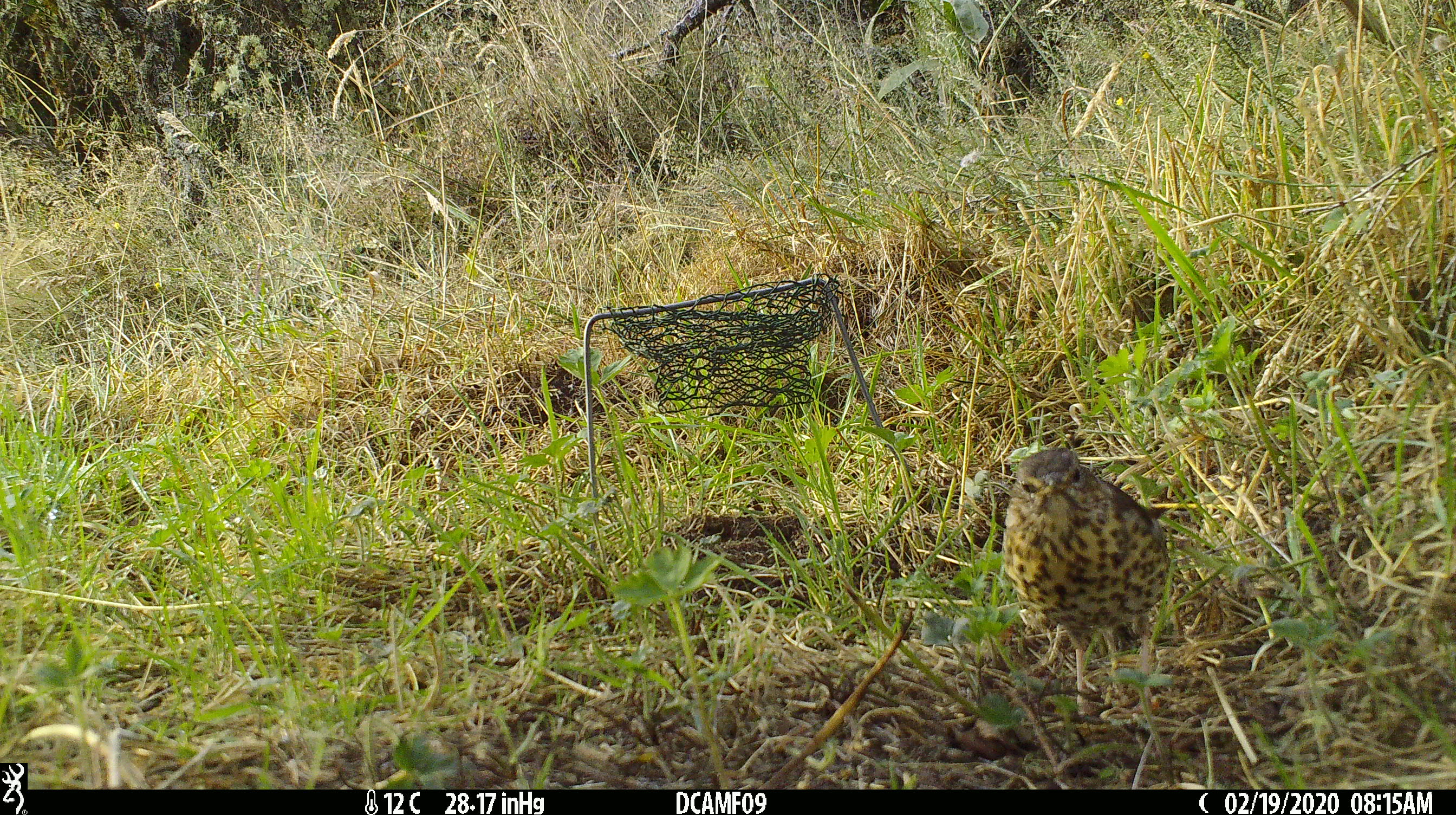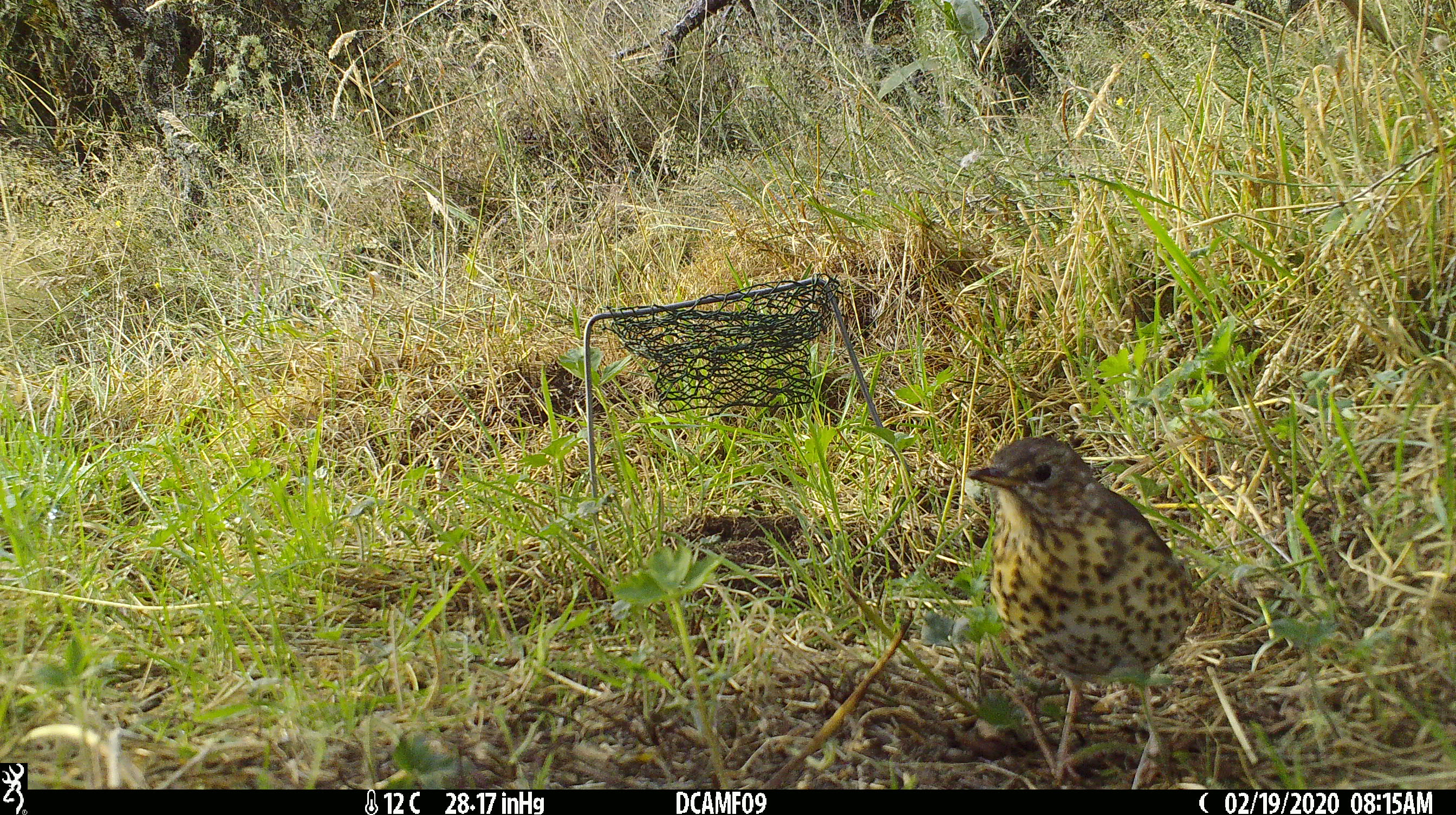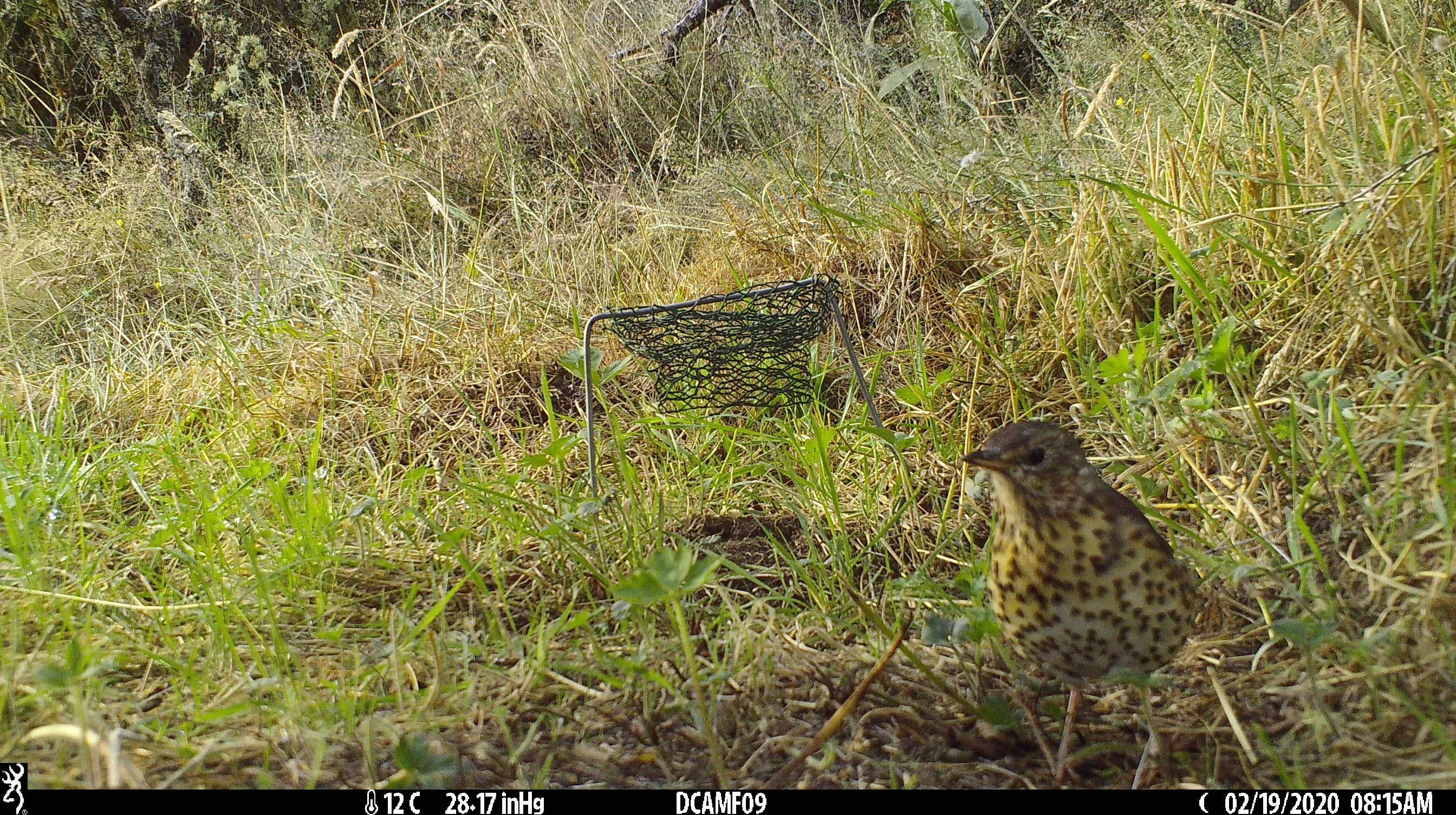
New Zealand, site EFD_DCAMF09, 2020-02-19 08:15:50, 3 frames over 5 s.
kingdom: Animalia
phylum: Chordata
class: Aves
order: Passeriformes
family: Turdidae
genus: Turdus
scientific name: Turdus philomelos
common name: song thrush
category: thrush